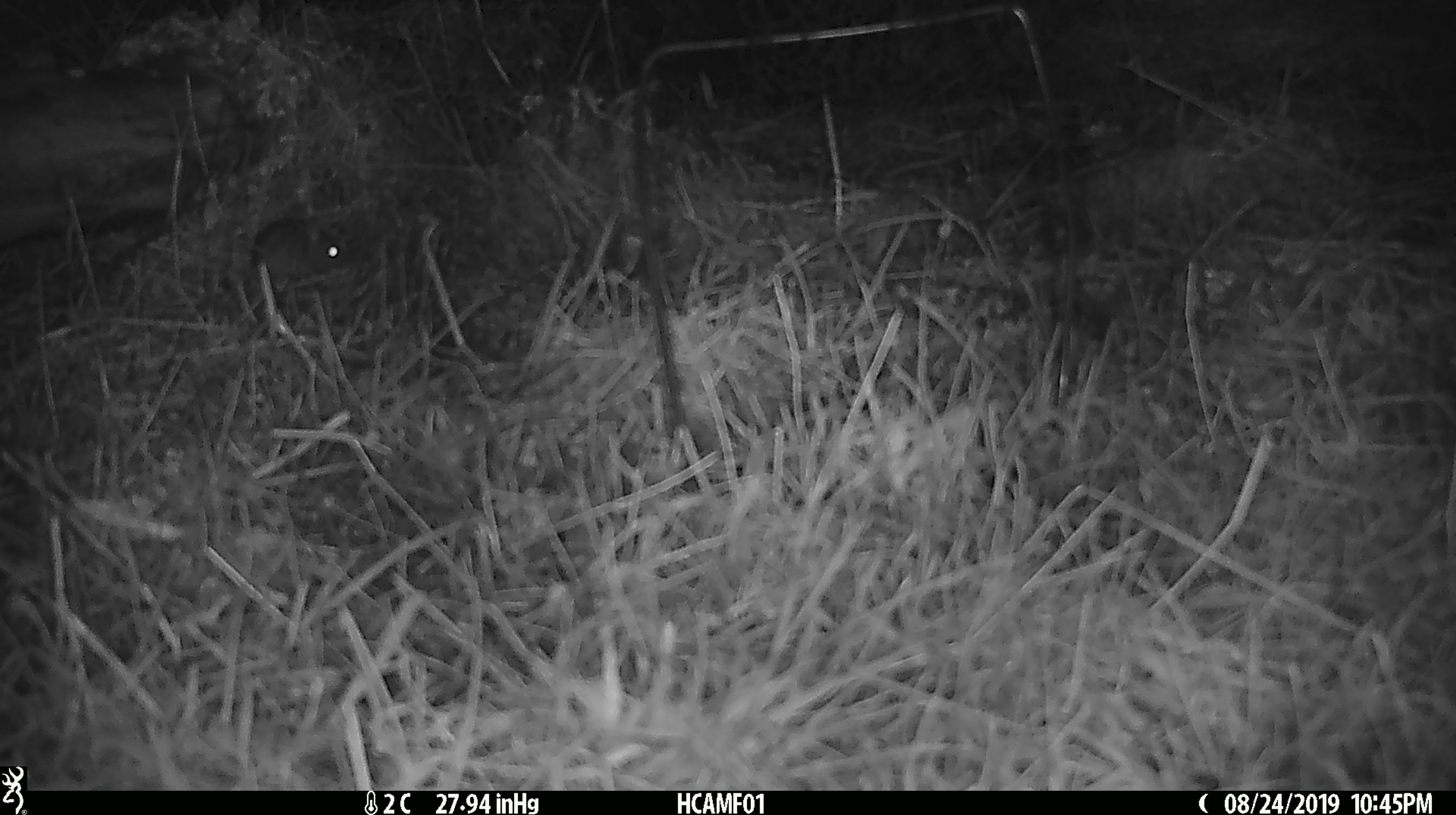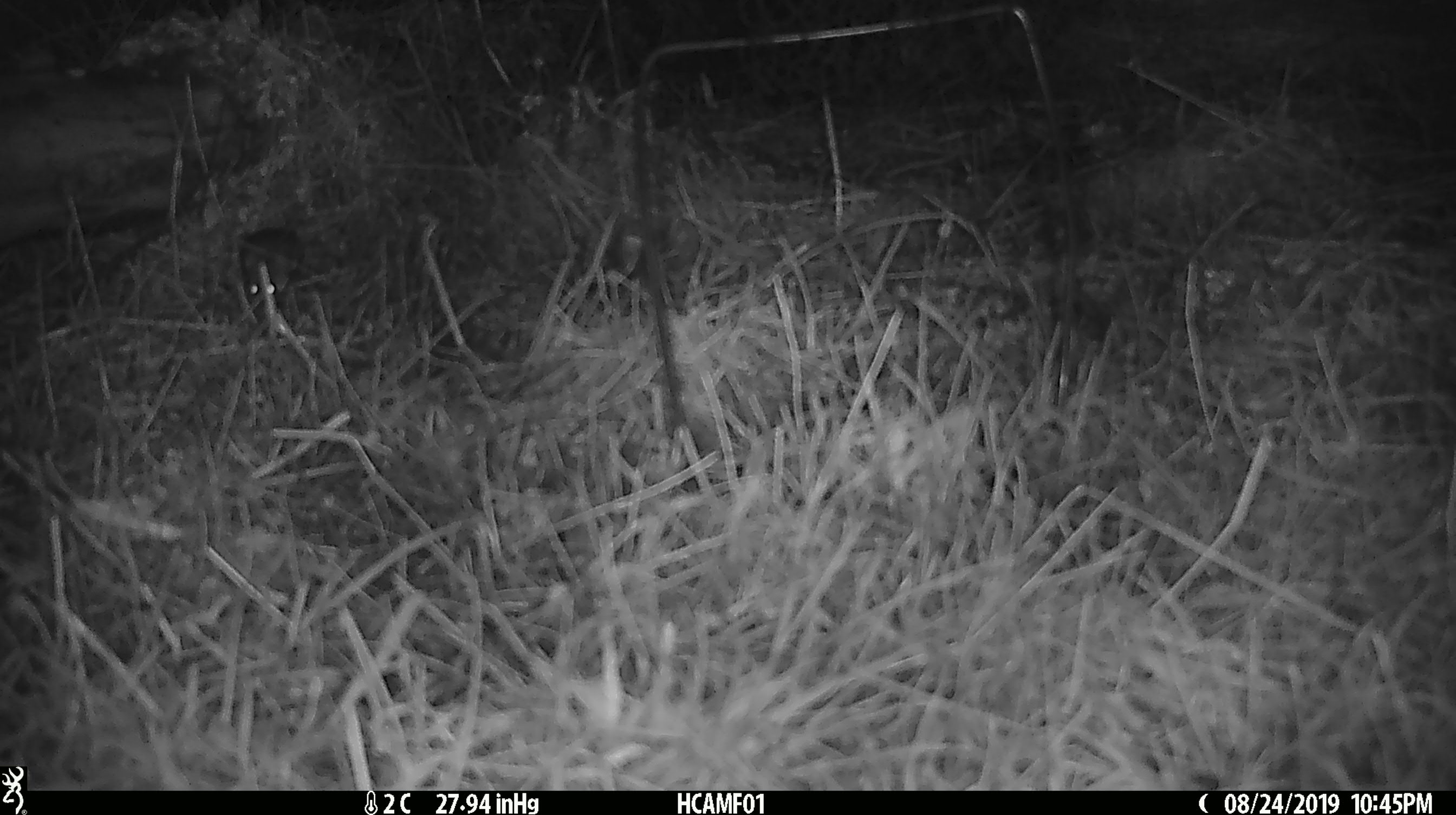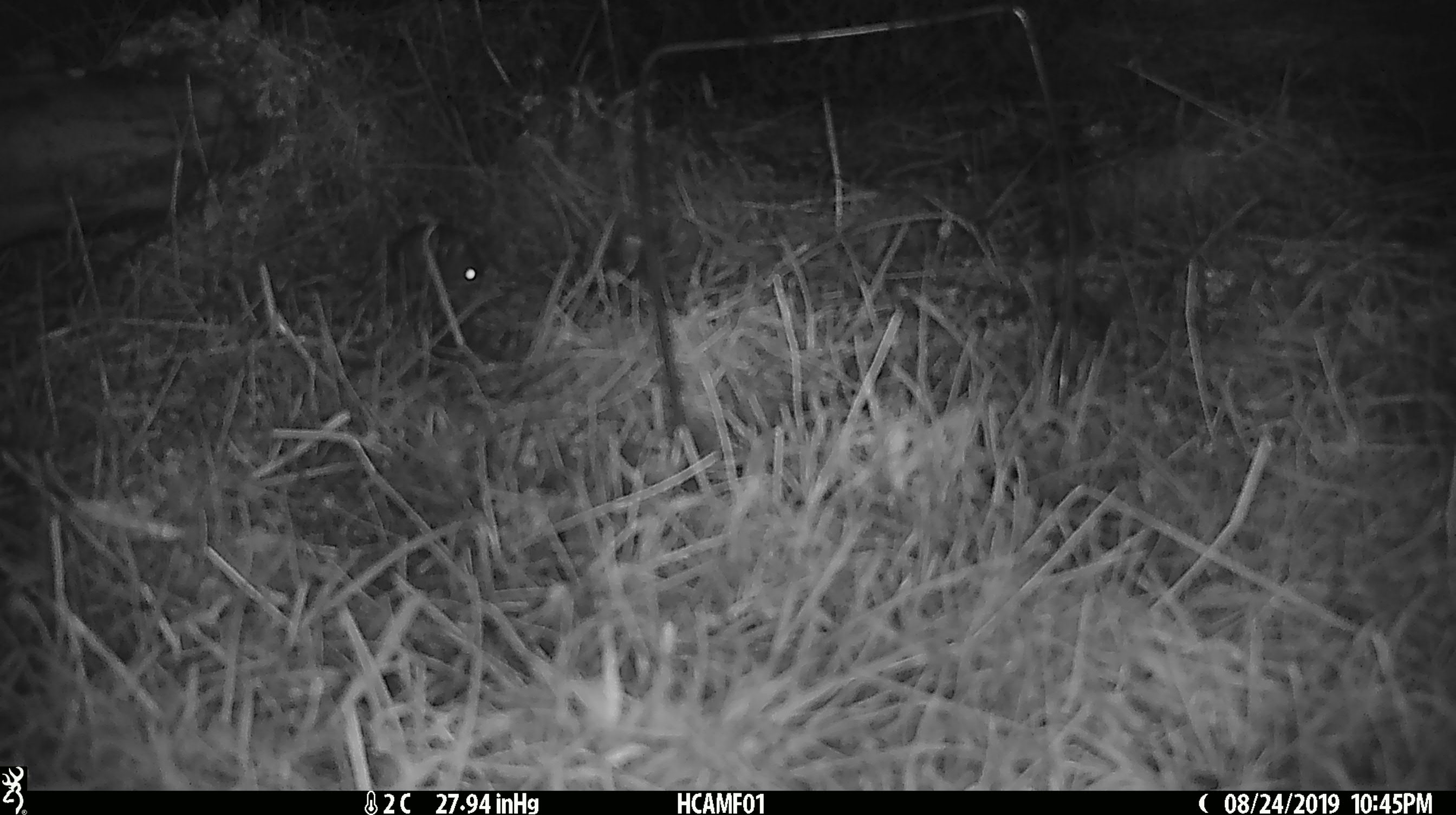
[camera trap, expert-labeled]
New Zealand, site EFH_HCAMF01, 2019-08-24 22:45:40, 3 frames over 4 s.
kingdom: Animalia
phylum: Chordata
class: Mammalia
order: Rodentia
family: Muridae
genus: Mus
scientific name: Mus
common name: mouse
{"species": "mouse (Mus)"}